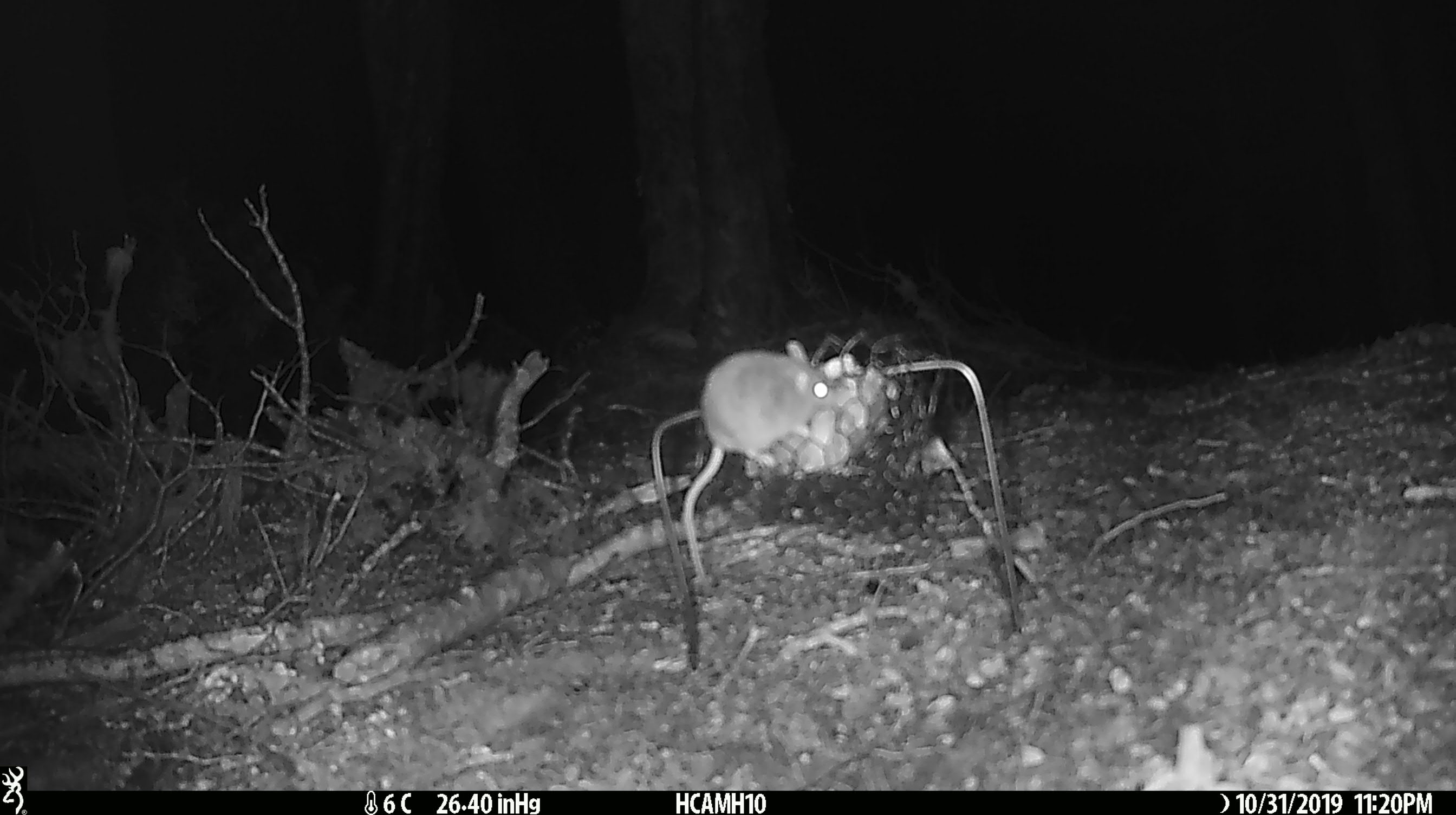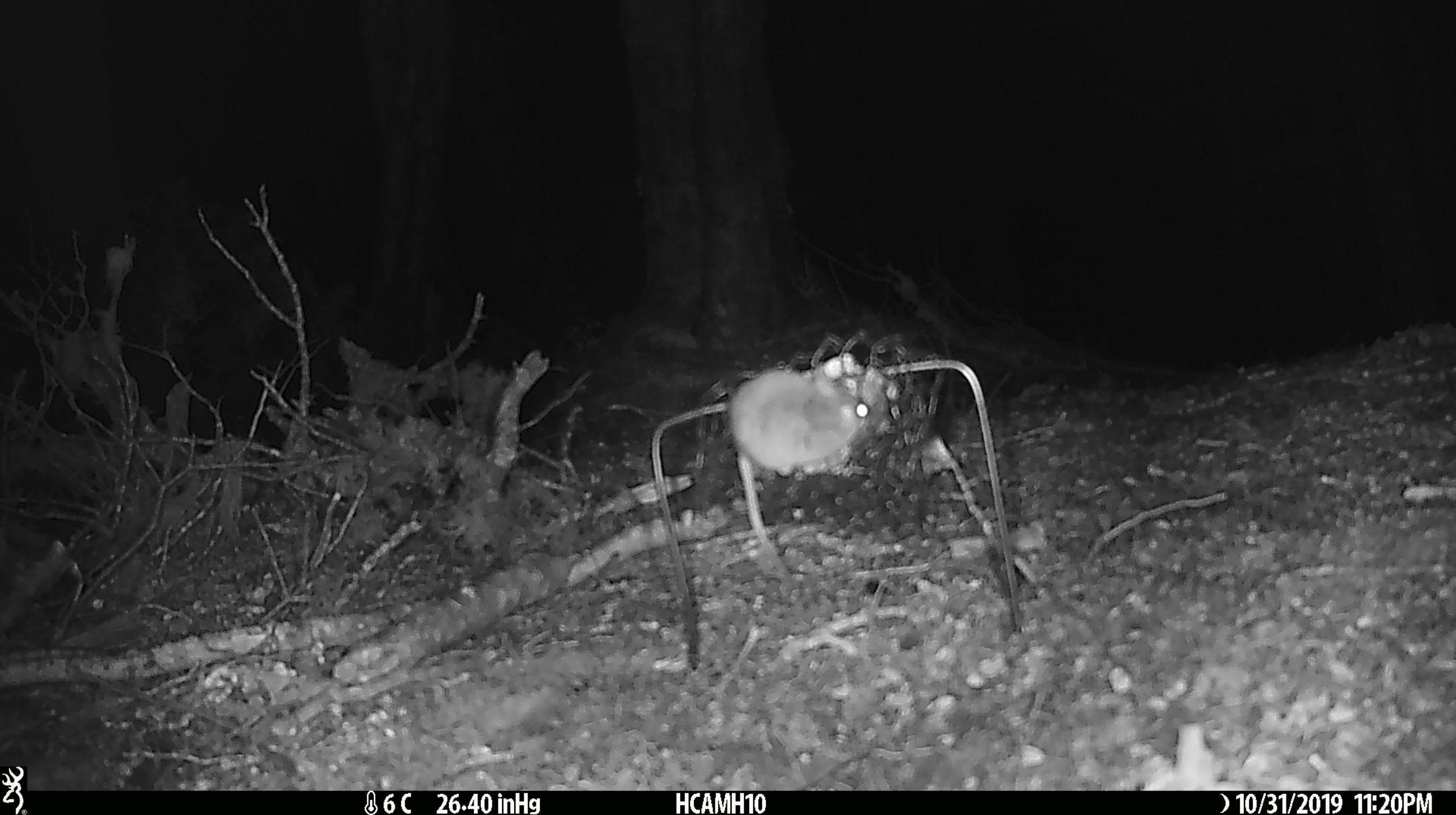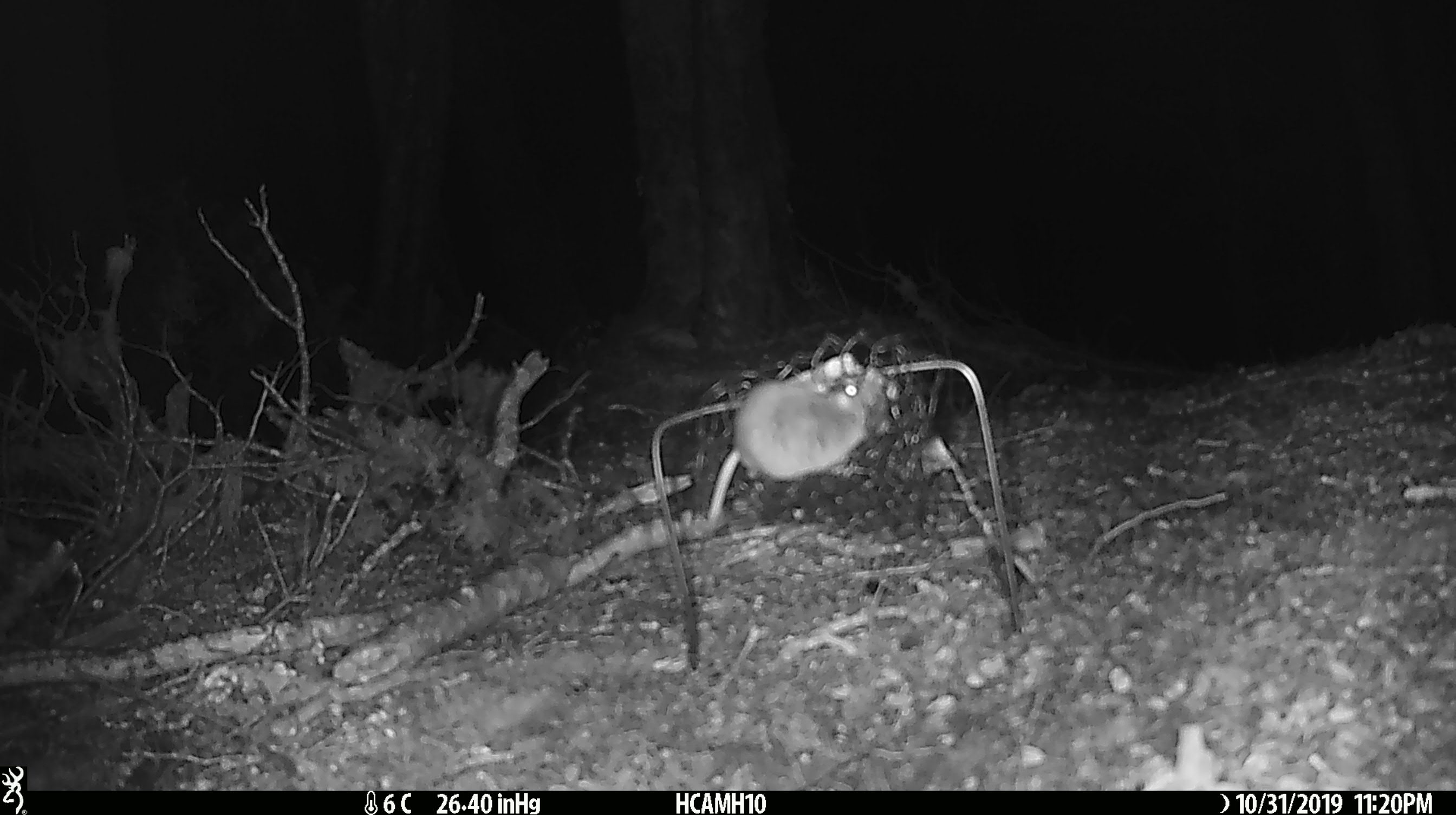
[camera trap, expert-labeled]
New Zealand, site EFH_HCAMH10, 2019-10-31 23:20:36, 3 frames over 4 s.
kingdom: Animalia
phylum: Chordata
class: Mammalia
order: Rodentia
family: Muridae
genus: Mus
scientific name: Mus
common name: mouse